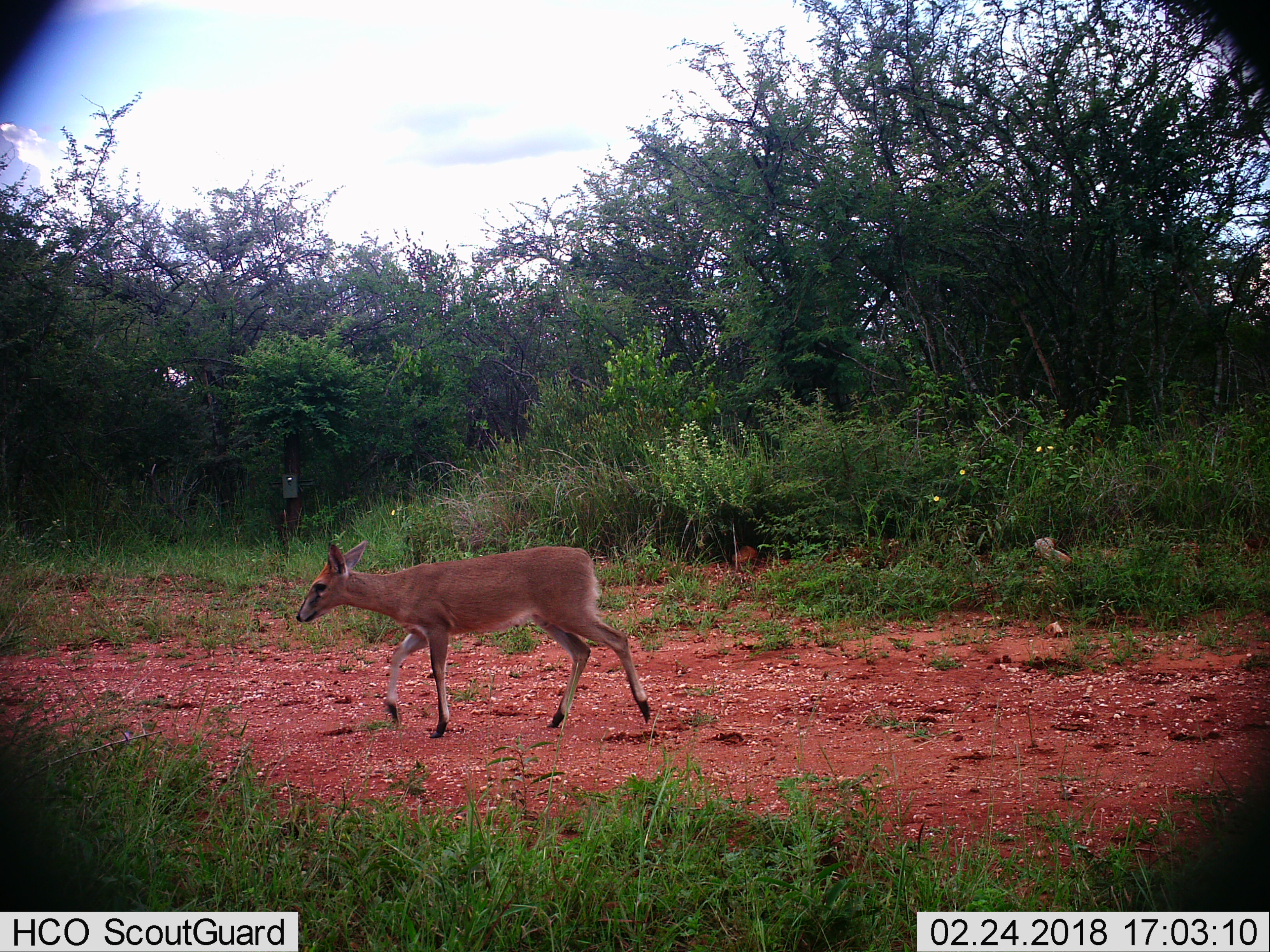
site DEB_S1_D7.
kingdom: Animalia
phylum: Chordata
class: Mammalia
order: Artiodactyla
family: Bovidae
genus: Sylvicapra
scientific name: Sylvicapra grimmia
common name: common duiker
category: duikercommongrey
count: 1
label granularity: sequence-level